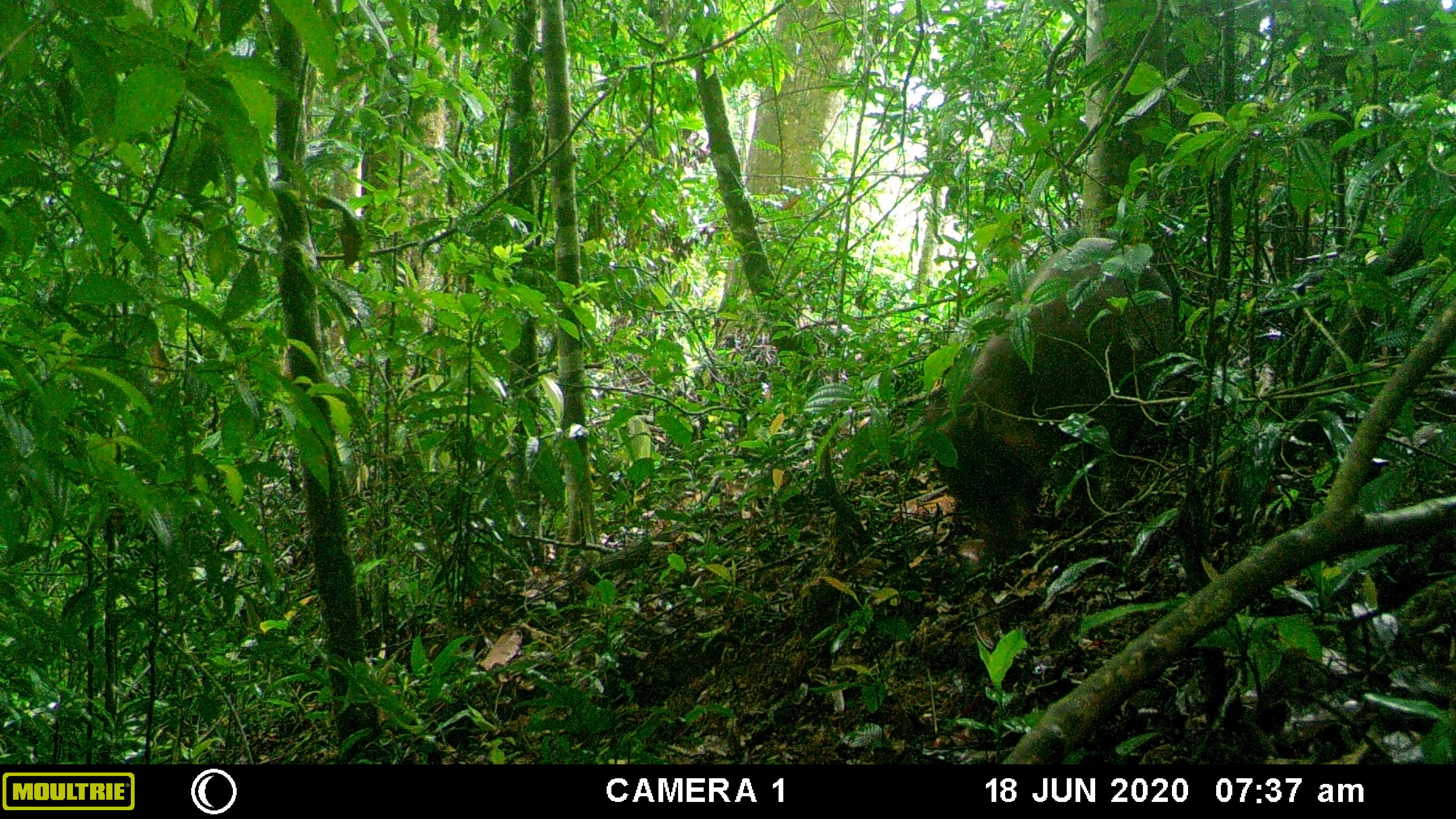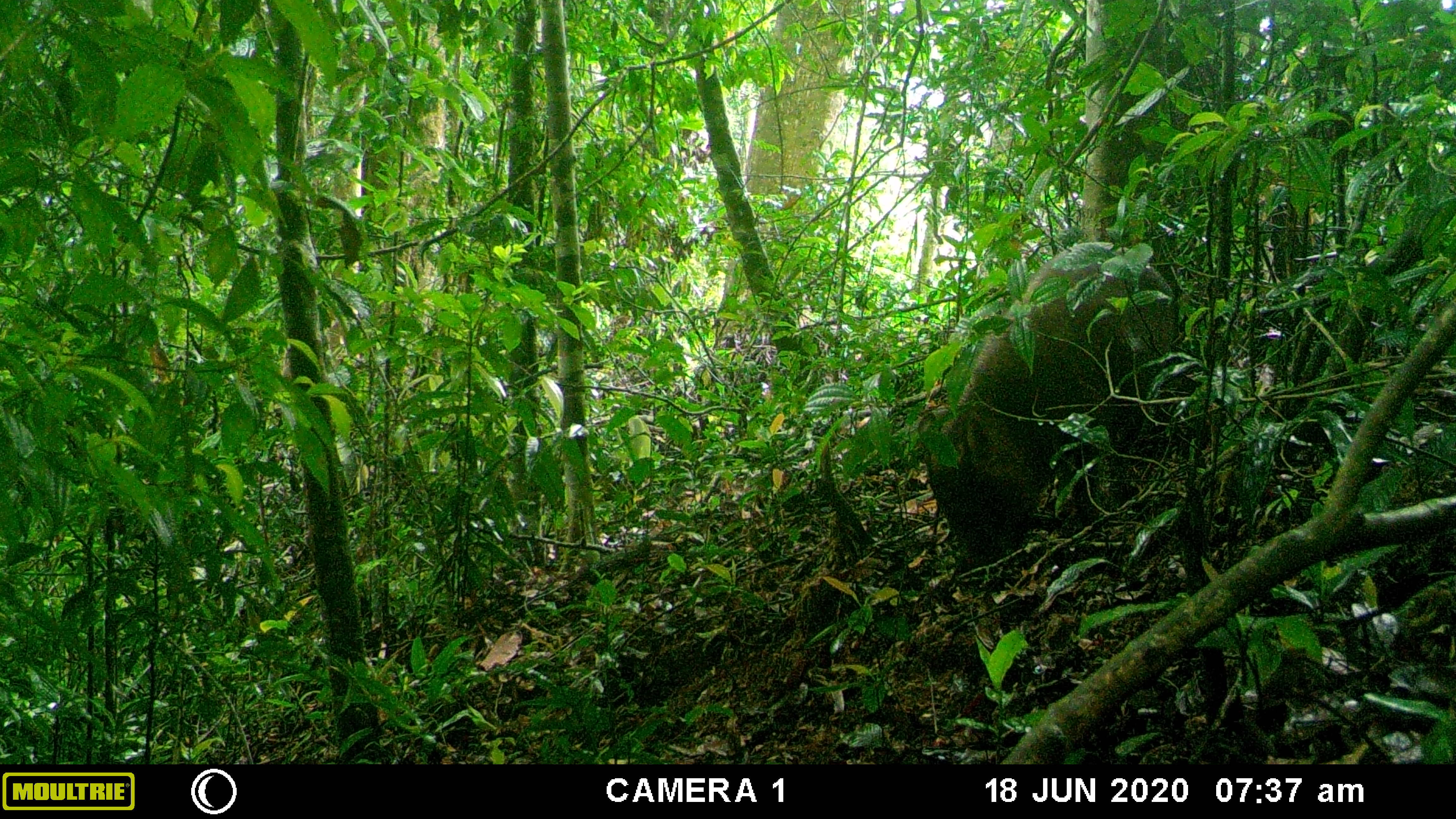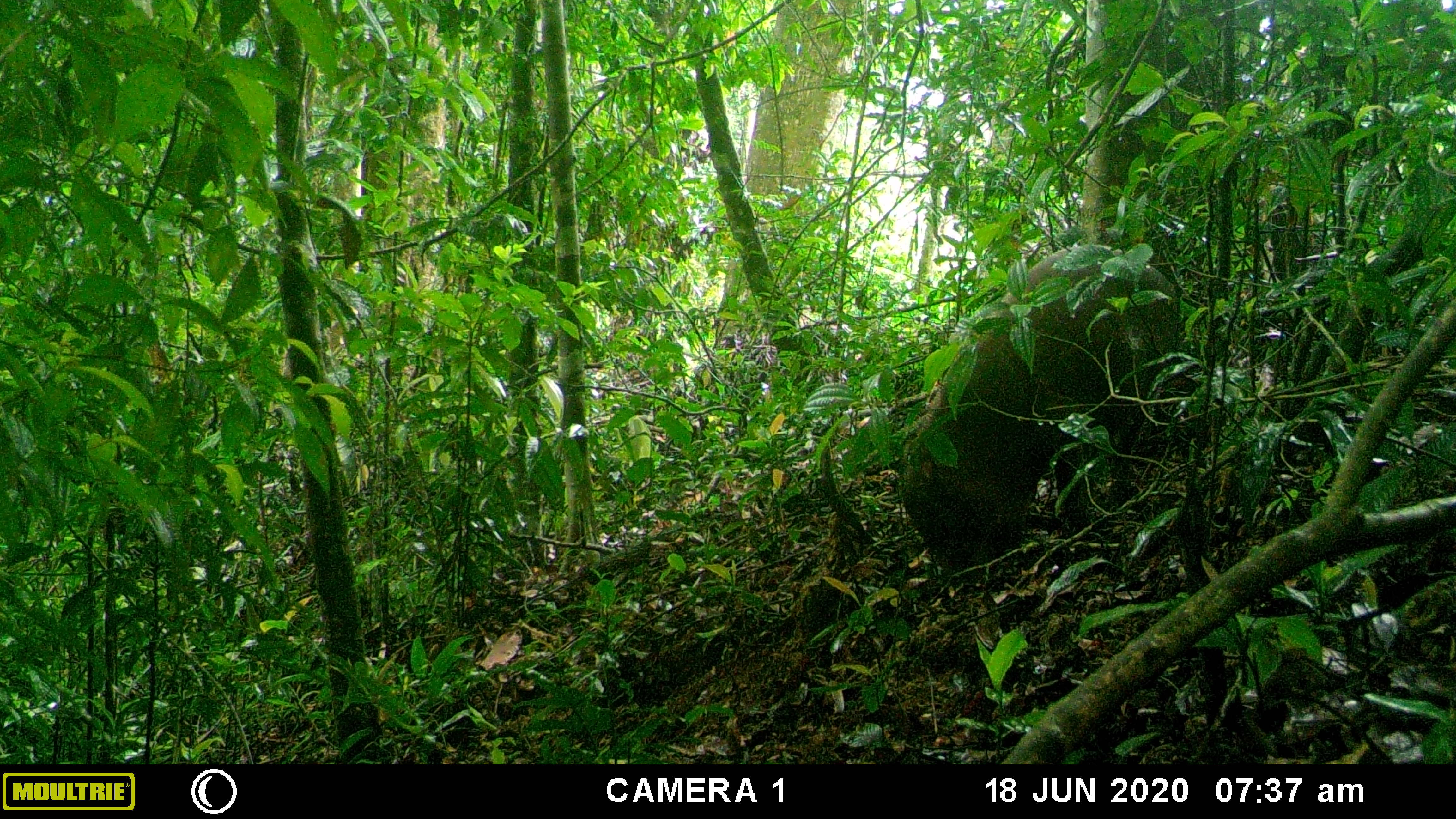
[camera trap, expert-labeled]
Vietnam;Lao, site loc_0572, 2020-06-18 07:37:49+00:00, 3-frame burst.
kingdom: Animalia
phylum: Chordata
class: Mammalia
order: Artiodactyla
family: Suidae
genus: Sus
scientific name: Sus scrofa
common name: eurasian wild pig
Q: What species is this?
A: Eurasian wild pig (Sus scrofa).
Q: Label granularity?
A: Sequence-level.